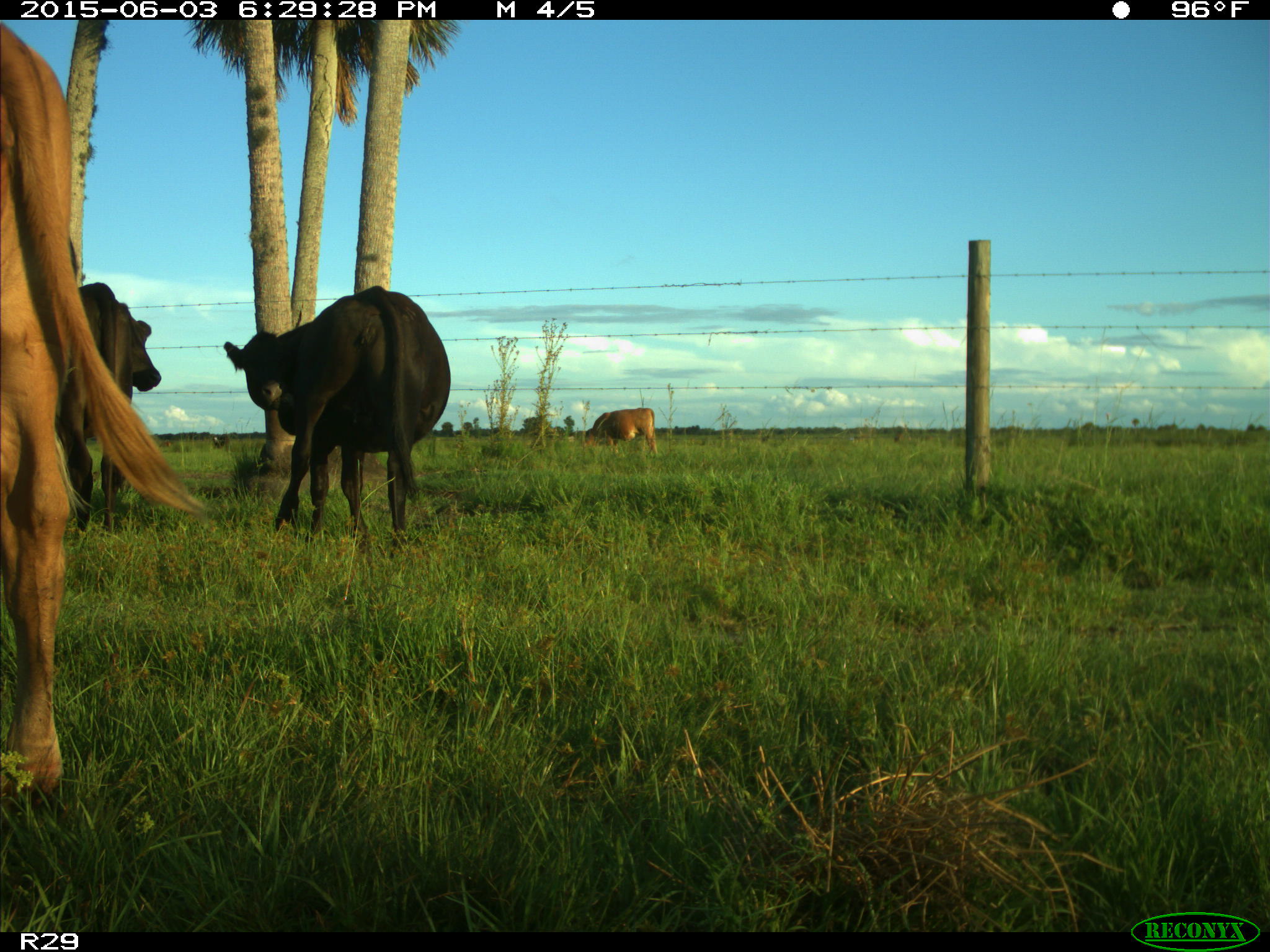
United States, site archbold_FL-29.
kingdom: Animalia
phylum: Chordata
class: Mammalia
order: Artiodactyla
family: Bovidae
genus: Bos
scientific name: Bos taurus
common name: domestic cow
Bos taurus (domestic cow).